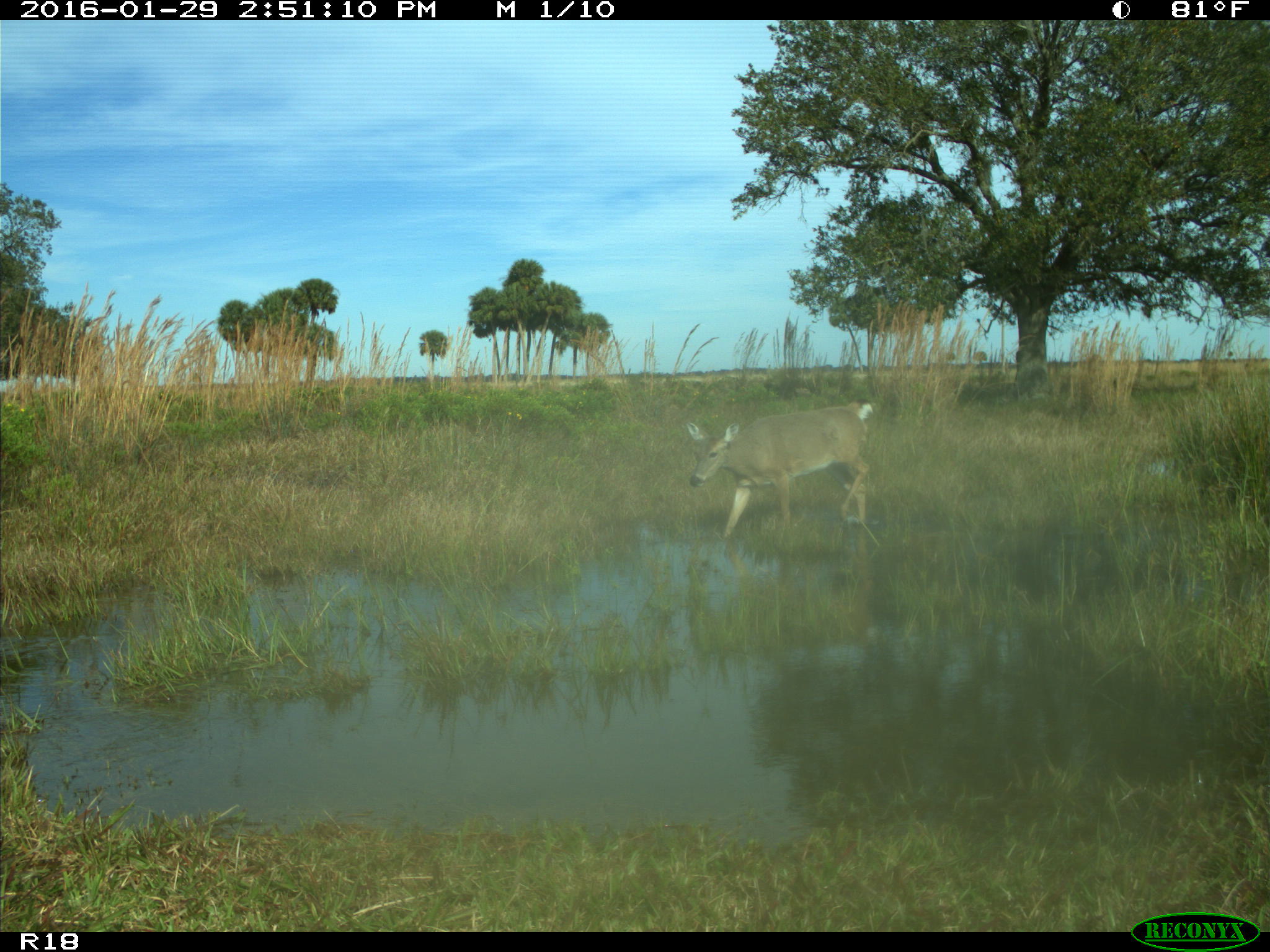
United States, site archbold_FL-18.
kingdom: Animalia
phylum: Chordata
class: Mammalia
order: Artiodactyla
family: Cervidae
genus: Odocoileus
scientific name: Odocoileus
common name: deer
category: unidentified deer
Unidentified deer (deer) (Odocoileus).